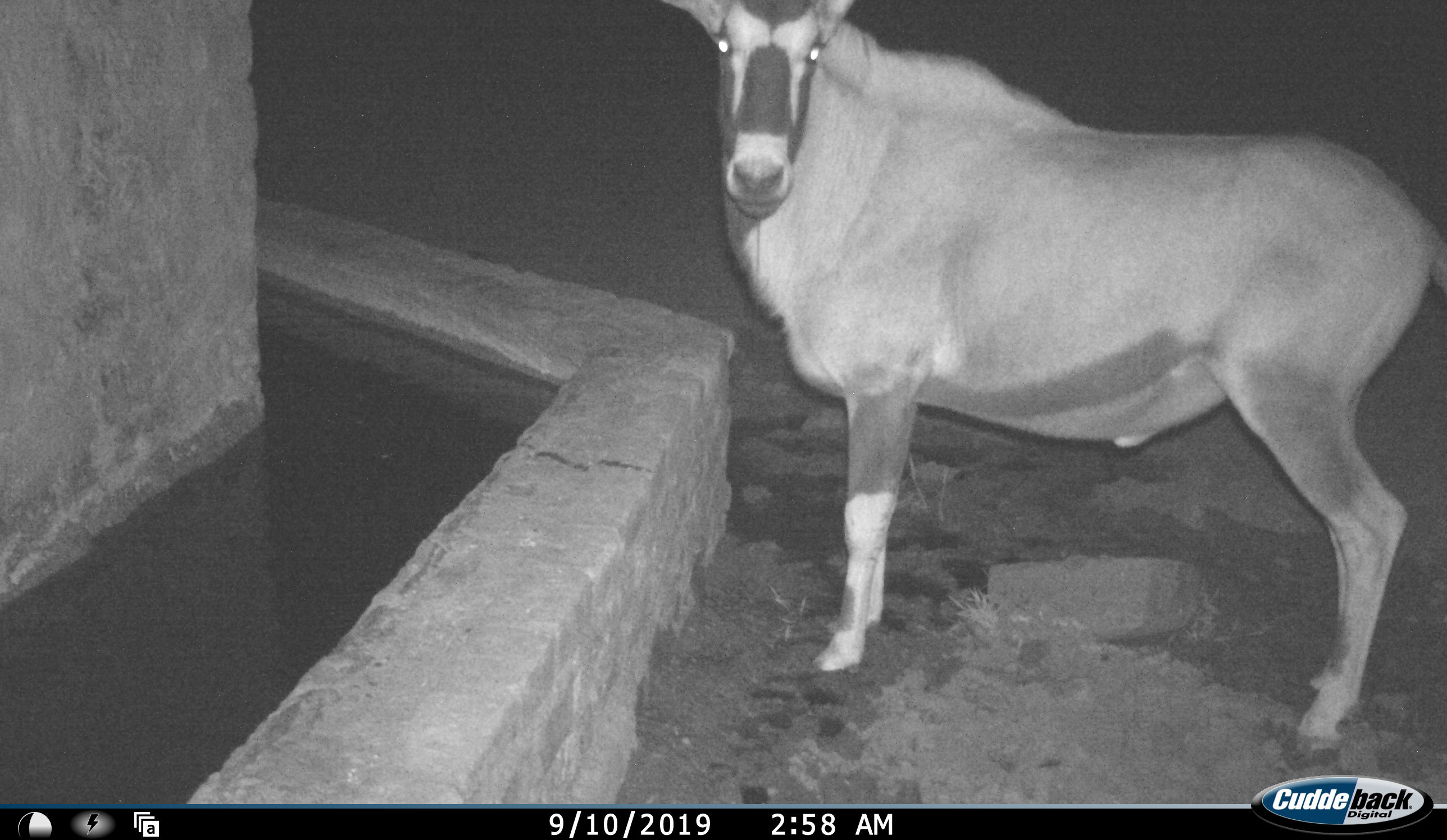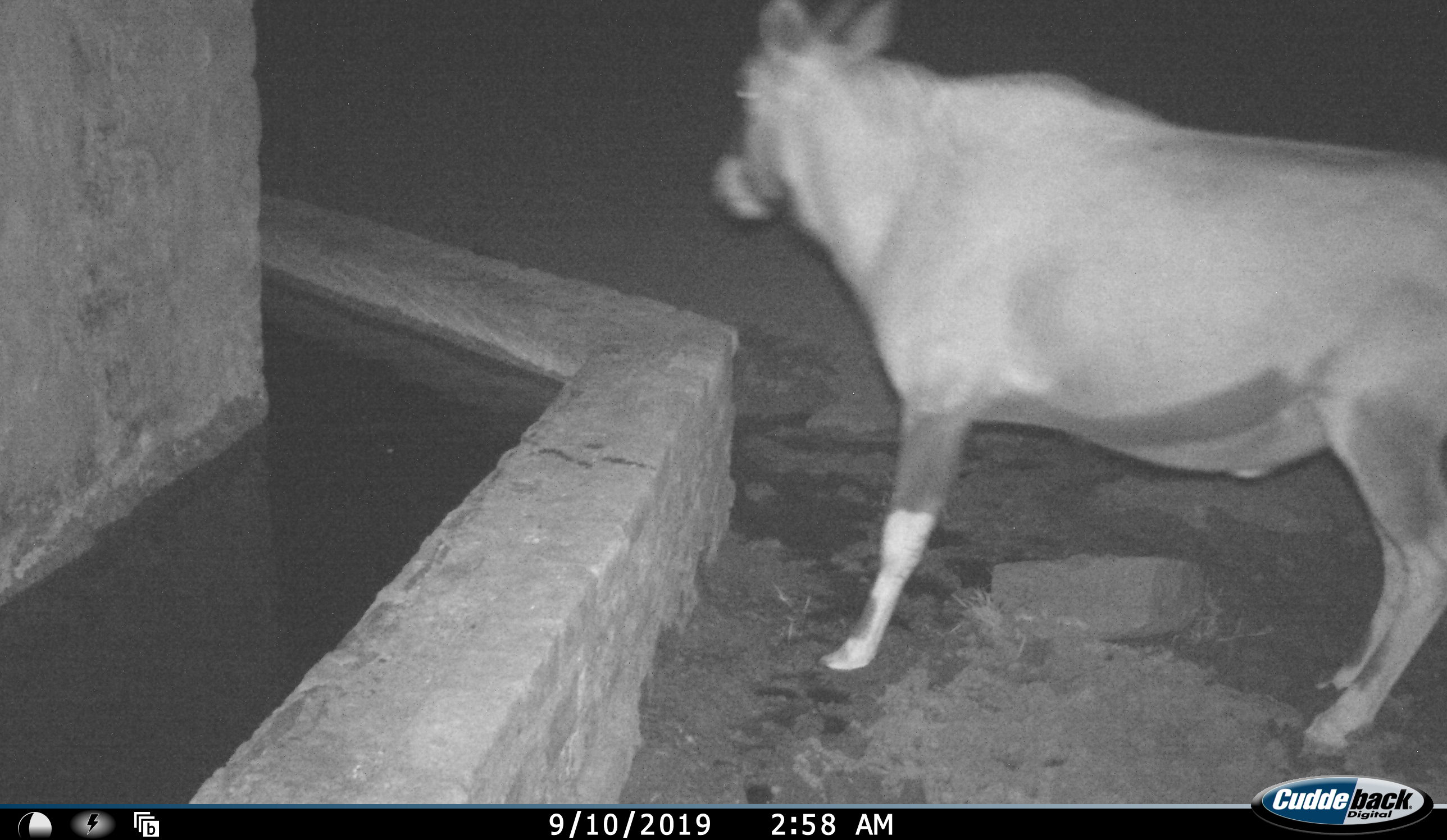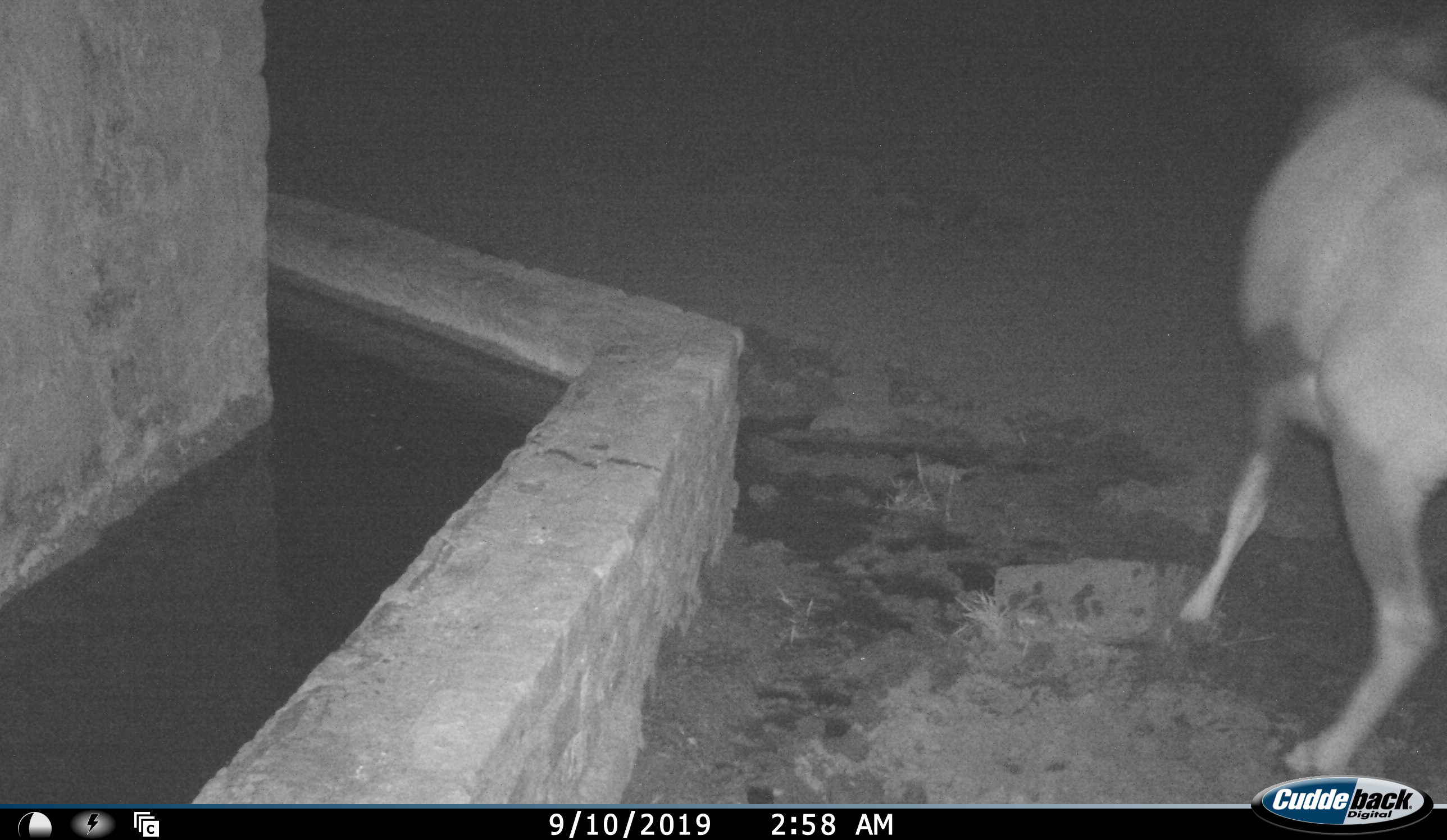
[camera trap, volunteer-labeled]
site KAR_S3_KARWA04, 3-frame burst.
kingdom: Animalia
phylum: Chordata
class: Mammalia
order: Artiodactyla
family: Bovidae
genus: Oryx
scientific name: Oryx gazella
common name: gemsbok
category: oryx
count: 1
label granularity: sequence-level